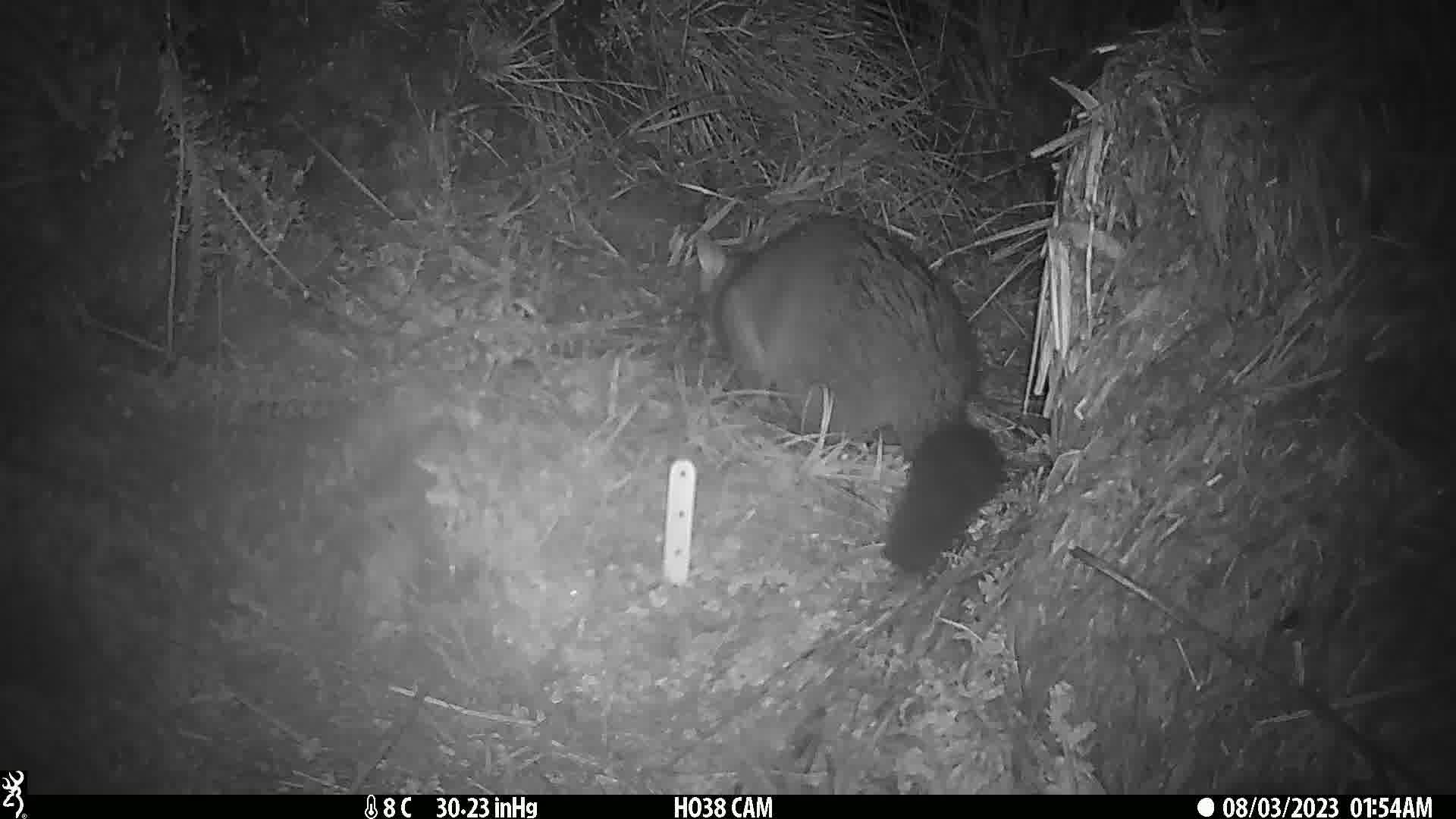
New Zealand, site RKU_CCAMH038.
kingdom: Animalia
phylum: Chordata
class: Mammalia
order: Diprotodontia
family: Phalangeridae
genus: Trichosurus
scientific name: Trichosurus vulpecula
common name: common brushtail possum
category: possum